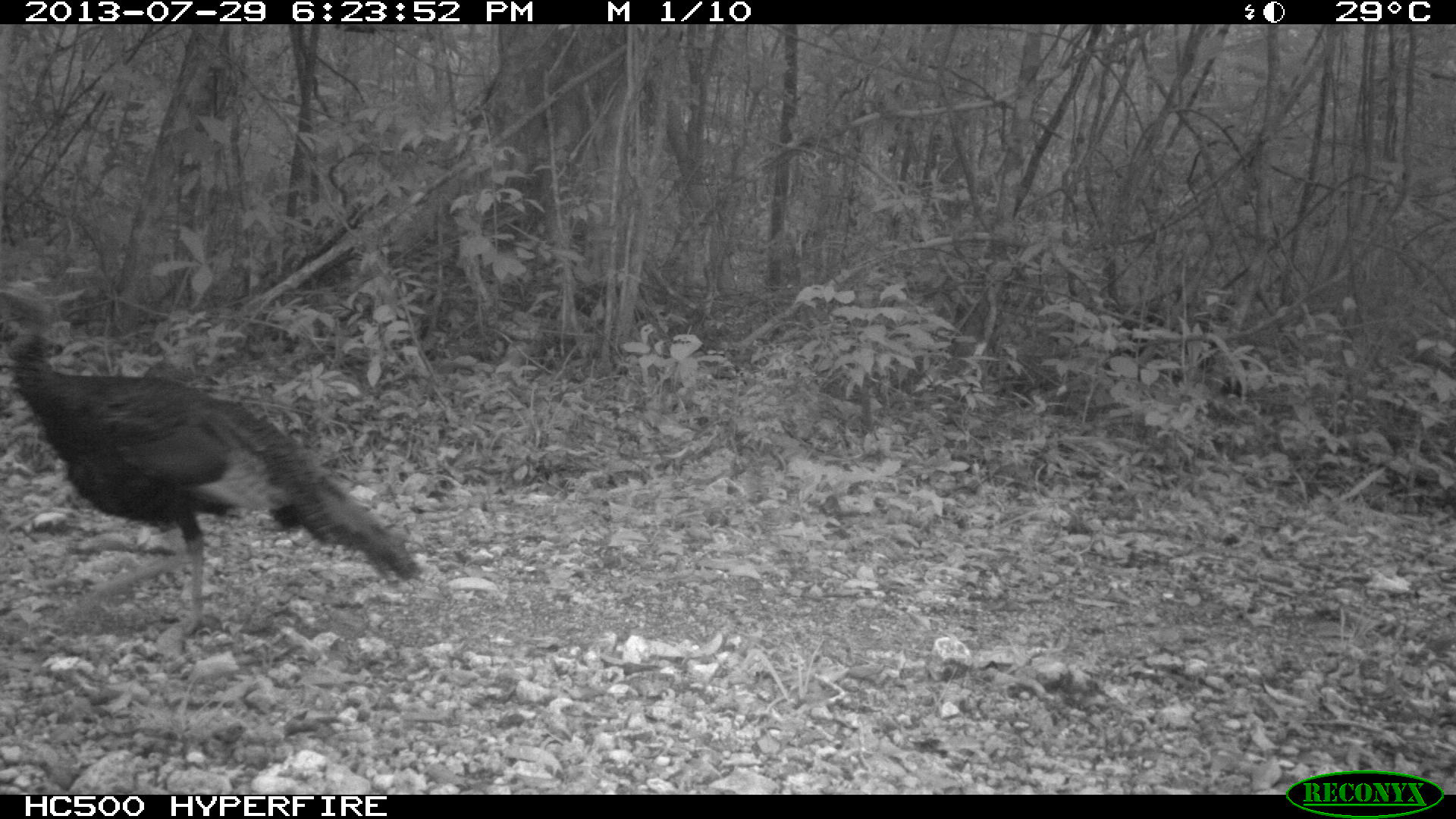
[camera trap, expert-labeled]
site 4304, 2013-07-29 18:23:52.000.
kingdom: Animalia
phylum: Chordata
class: Aves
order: Galliformes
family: Phasianidae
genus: Meleagris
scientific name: Meleagris ocellata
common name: ocellated turkey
Meleagris ocellata (ocellated turkey), count 1.